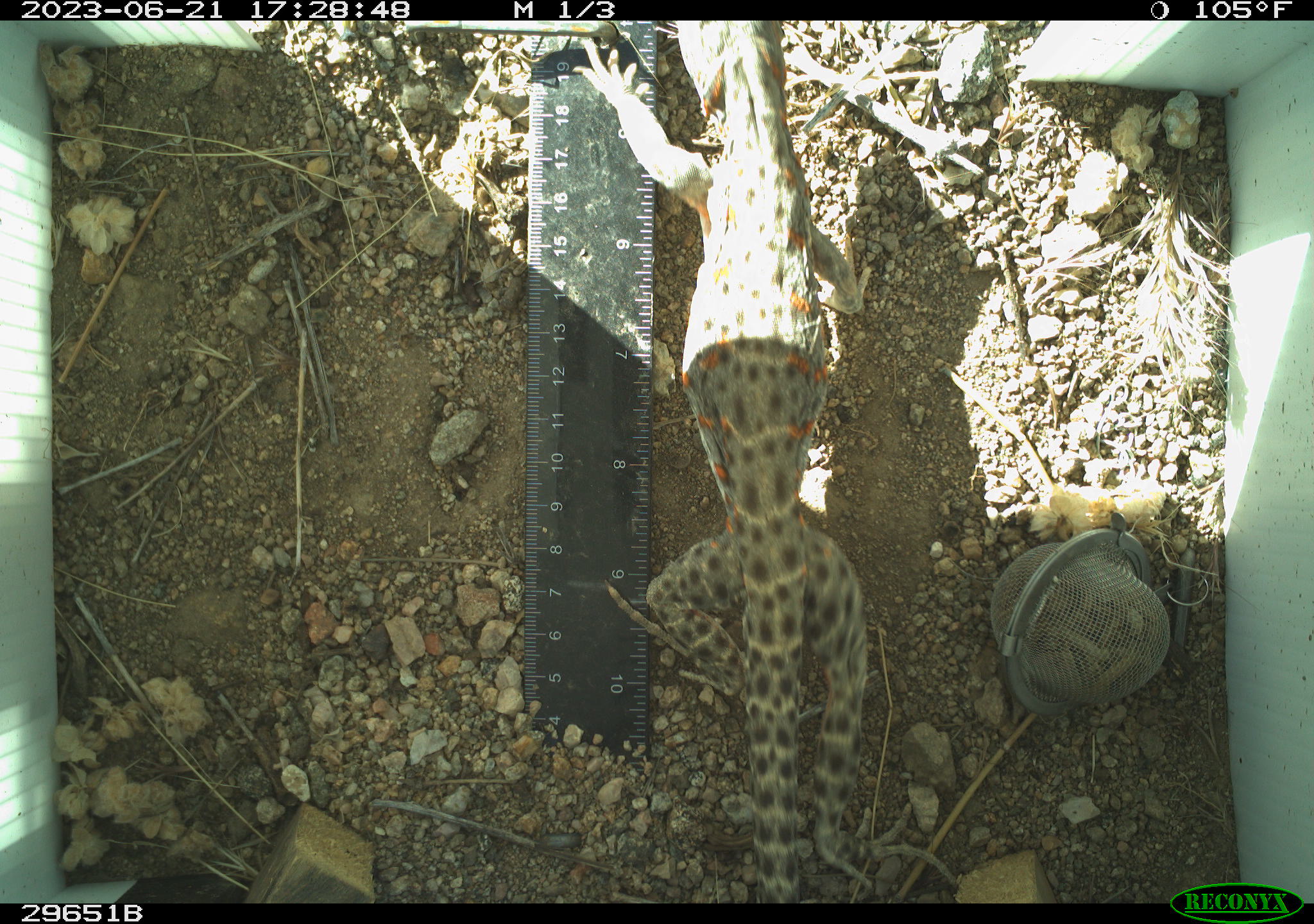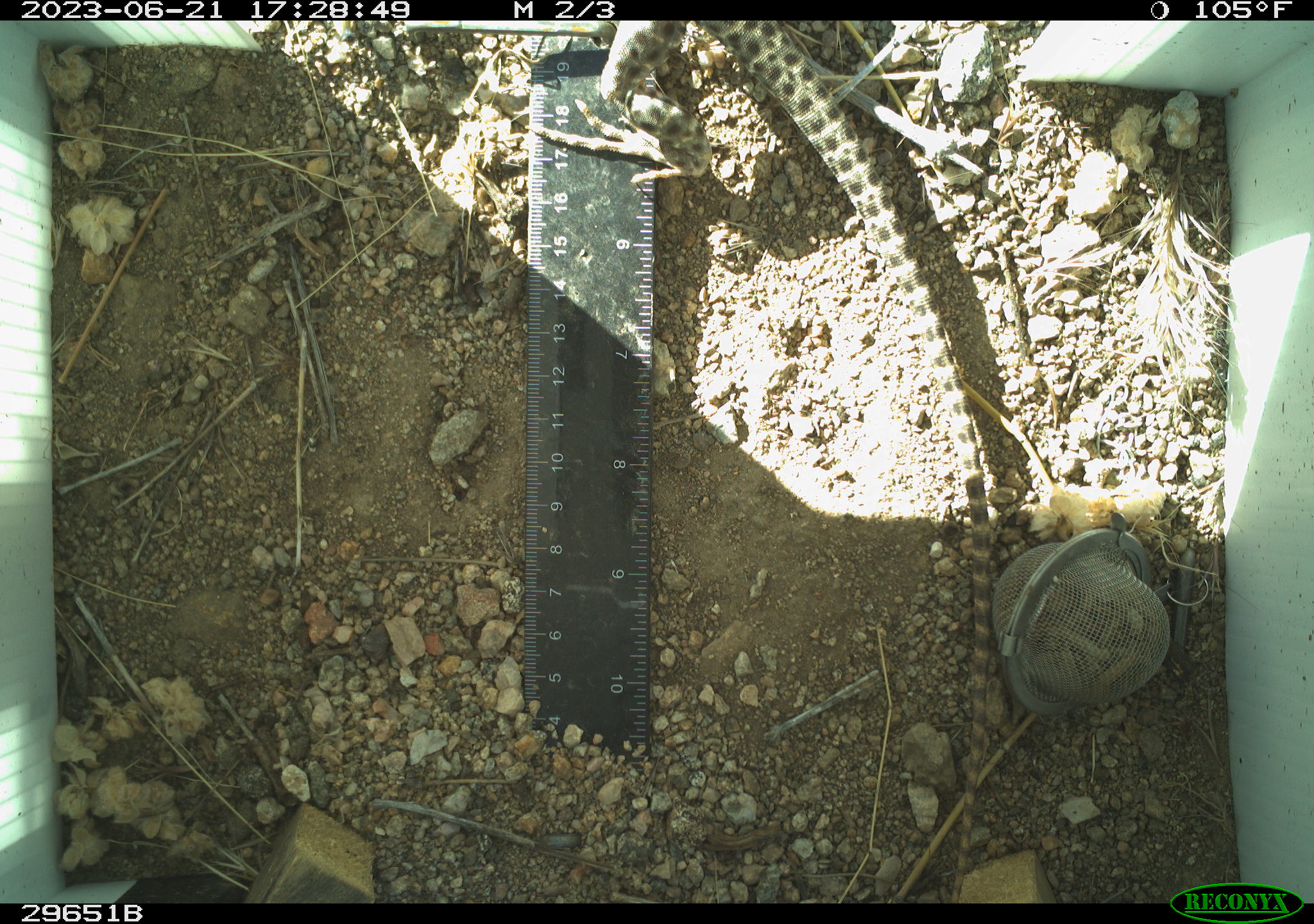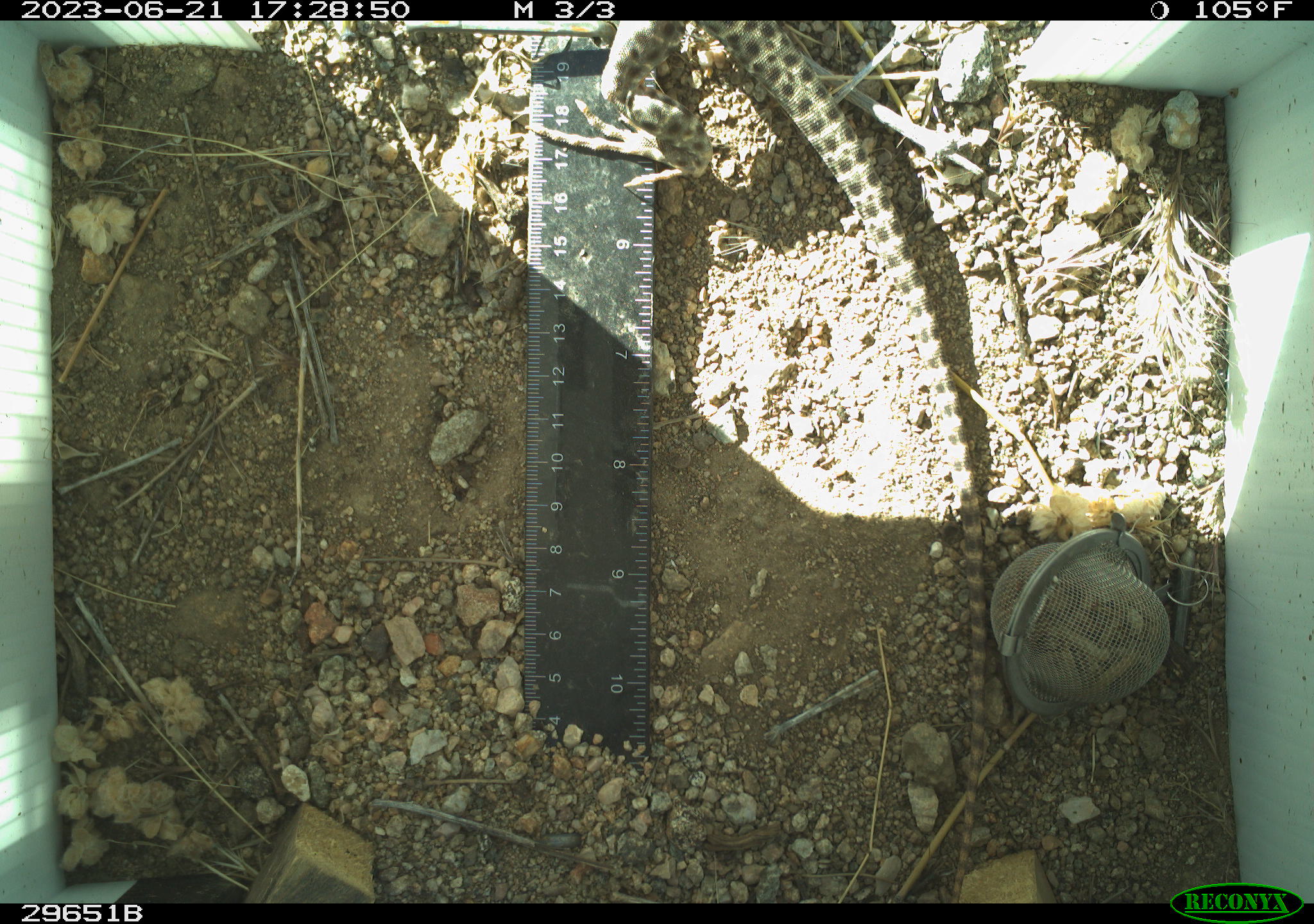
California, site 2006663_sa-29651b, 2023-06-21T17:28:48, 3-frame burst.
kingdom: Animalia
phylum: Chordata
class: Reptilia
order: Squamata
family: Crotaphytidae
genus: Gambelia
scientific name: Gambelia wislizenii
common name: long-nosed leopard lizard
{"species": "long-nosed leopard lizard (Gambelia wislizenii)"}